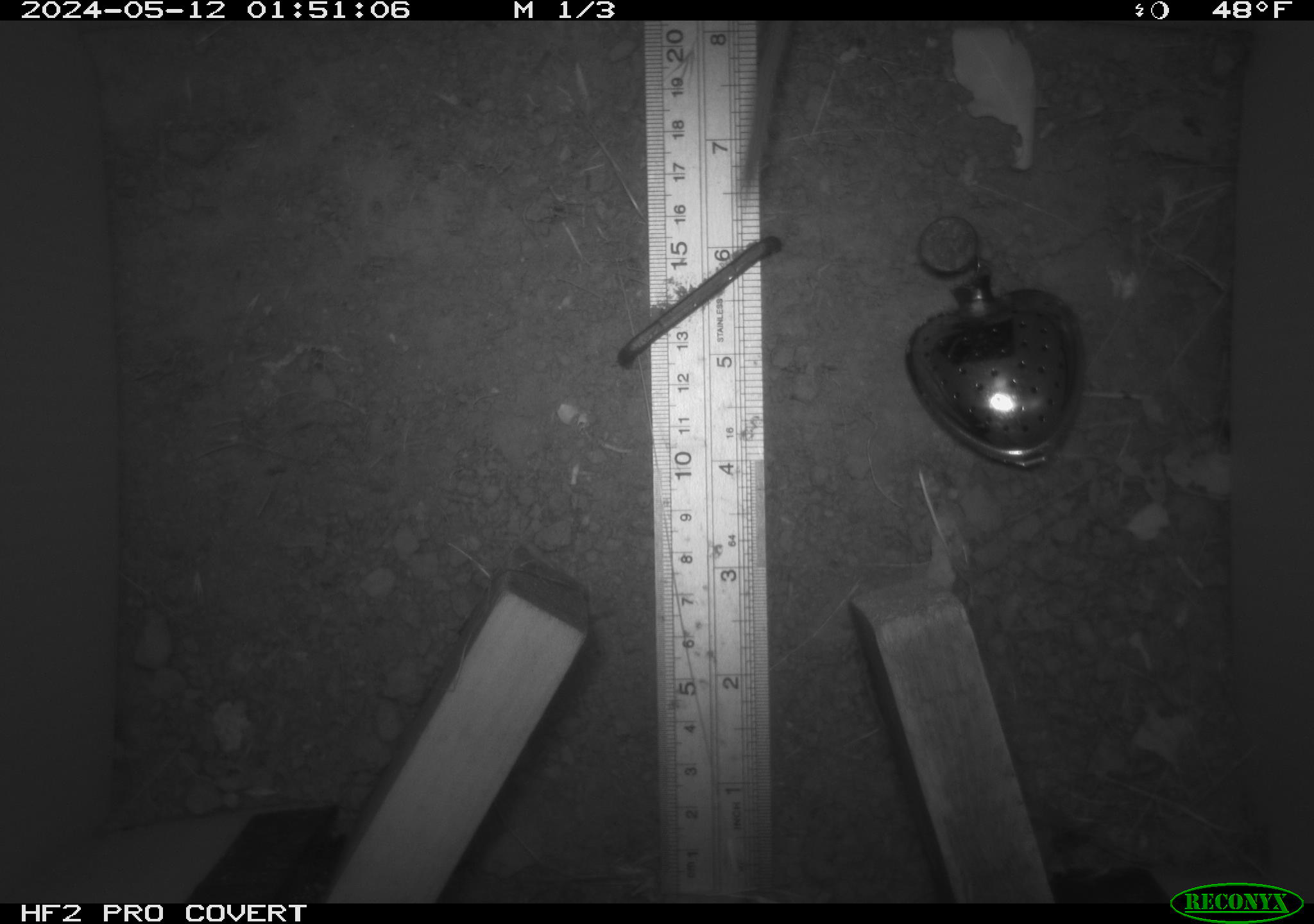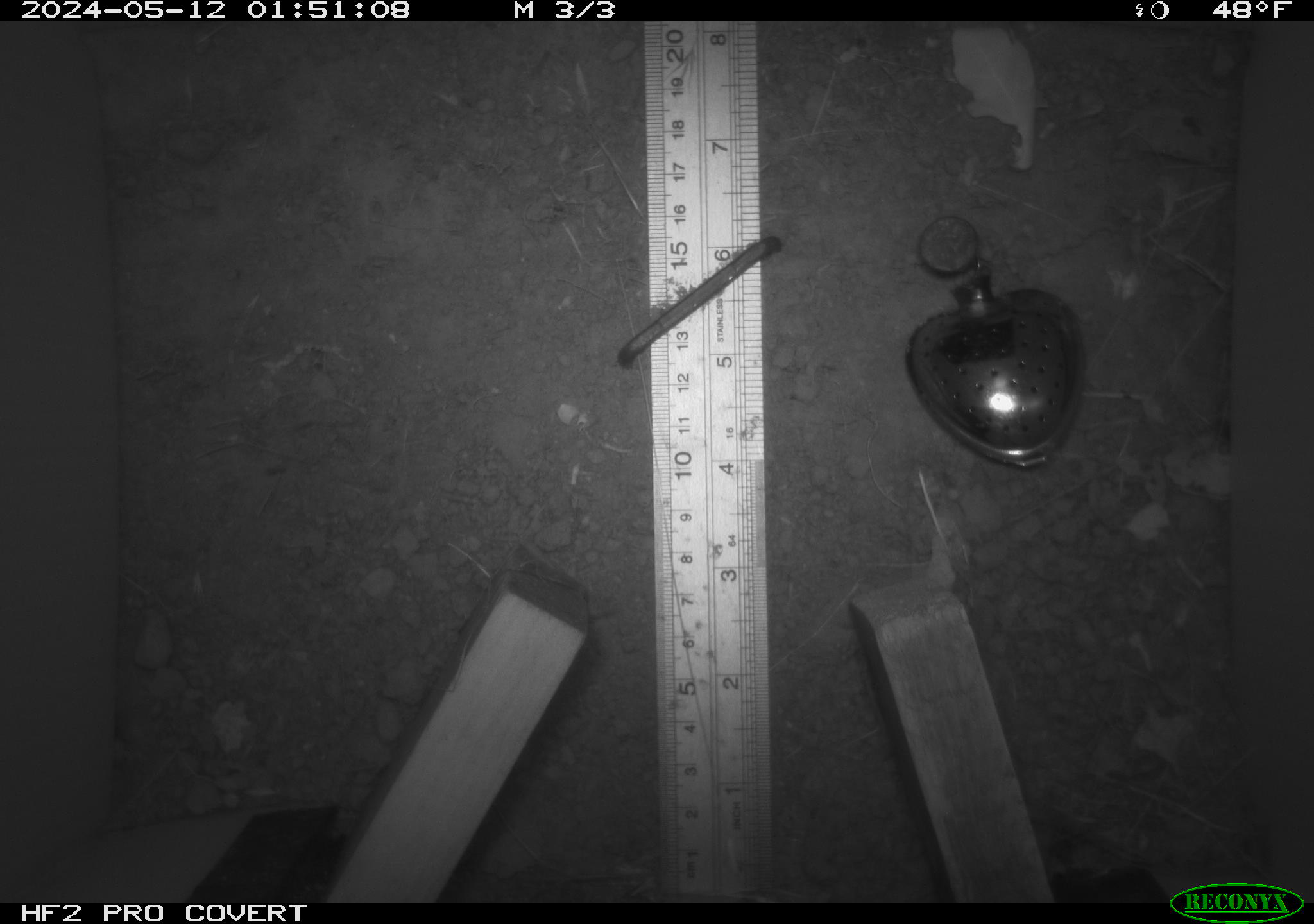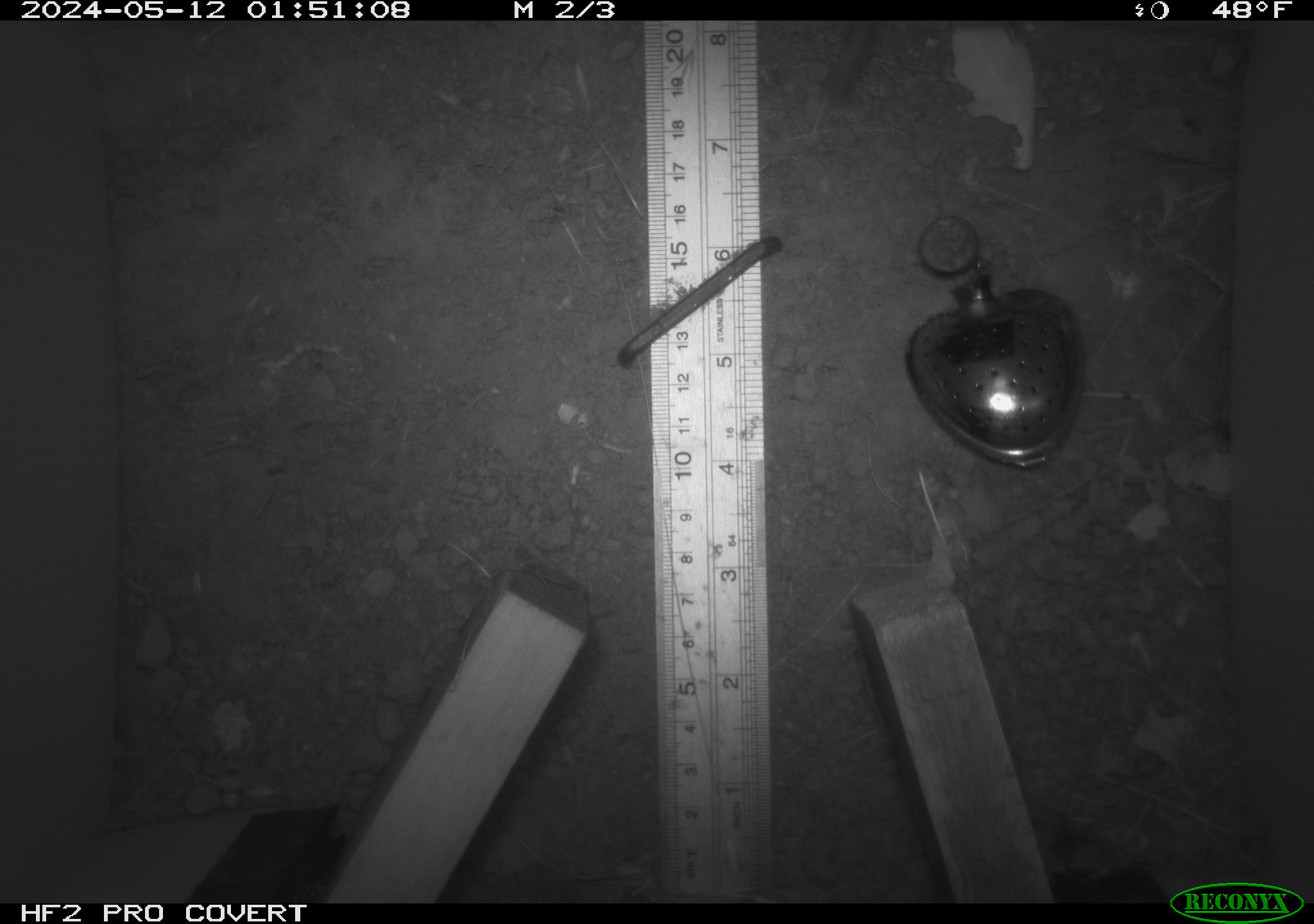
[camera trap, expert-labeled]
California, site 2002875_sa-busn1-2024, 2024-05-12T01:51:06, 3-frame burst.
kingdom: Animalia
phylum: Chordata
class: Mammalia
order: Rodentia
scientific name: Rodentia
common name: rodent